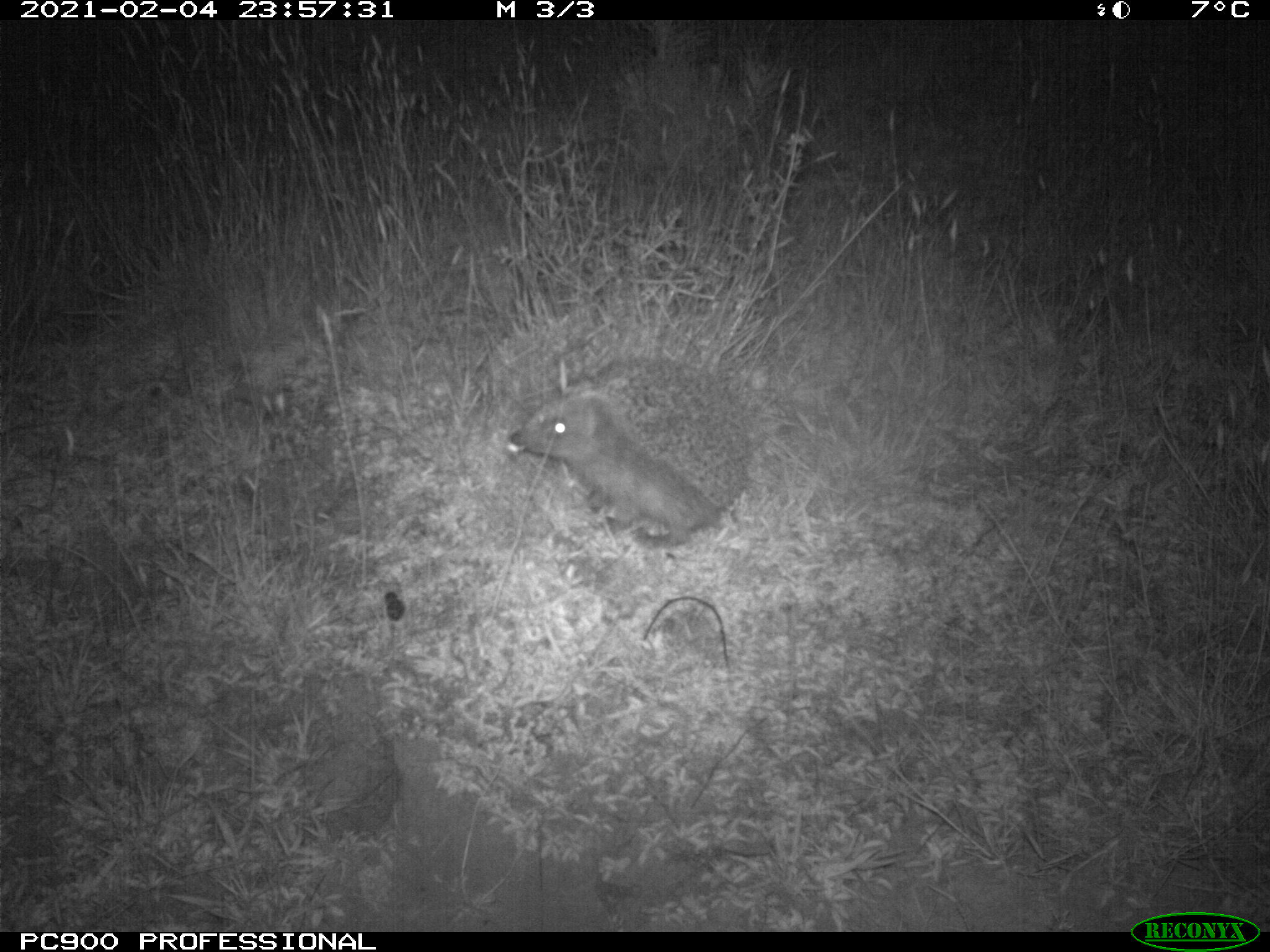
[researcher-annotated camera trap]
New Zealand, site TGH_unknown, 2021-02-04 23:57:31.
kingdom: Animalia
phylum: Chordata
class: Mammalia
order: Eulipotyphla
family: Erinaceidae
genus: Erinaceus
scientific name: Erinaceus europaeus europaeus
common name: european hedgehog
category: hedgehog